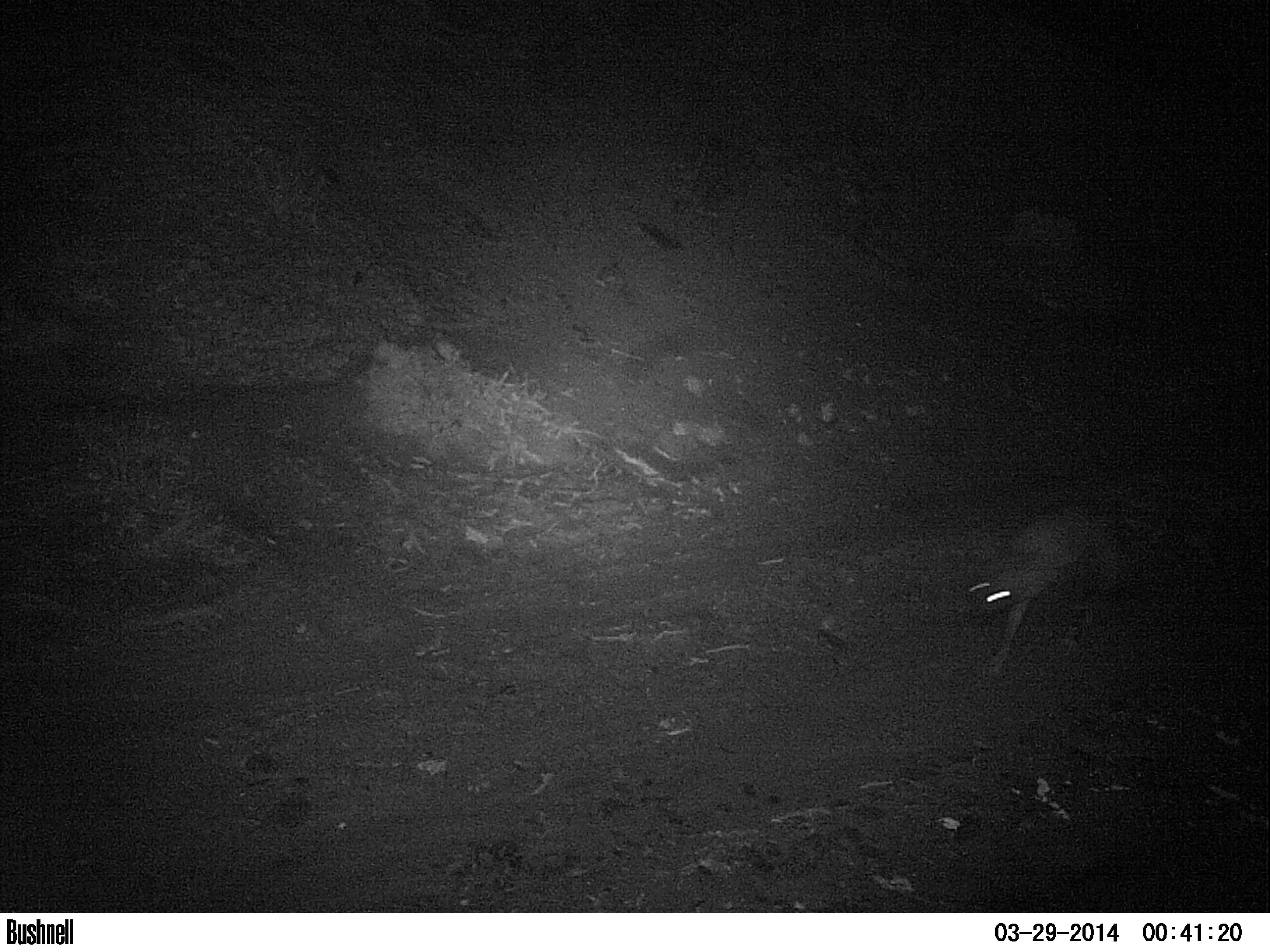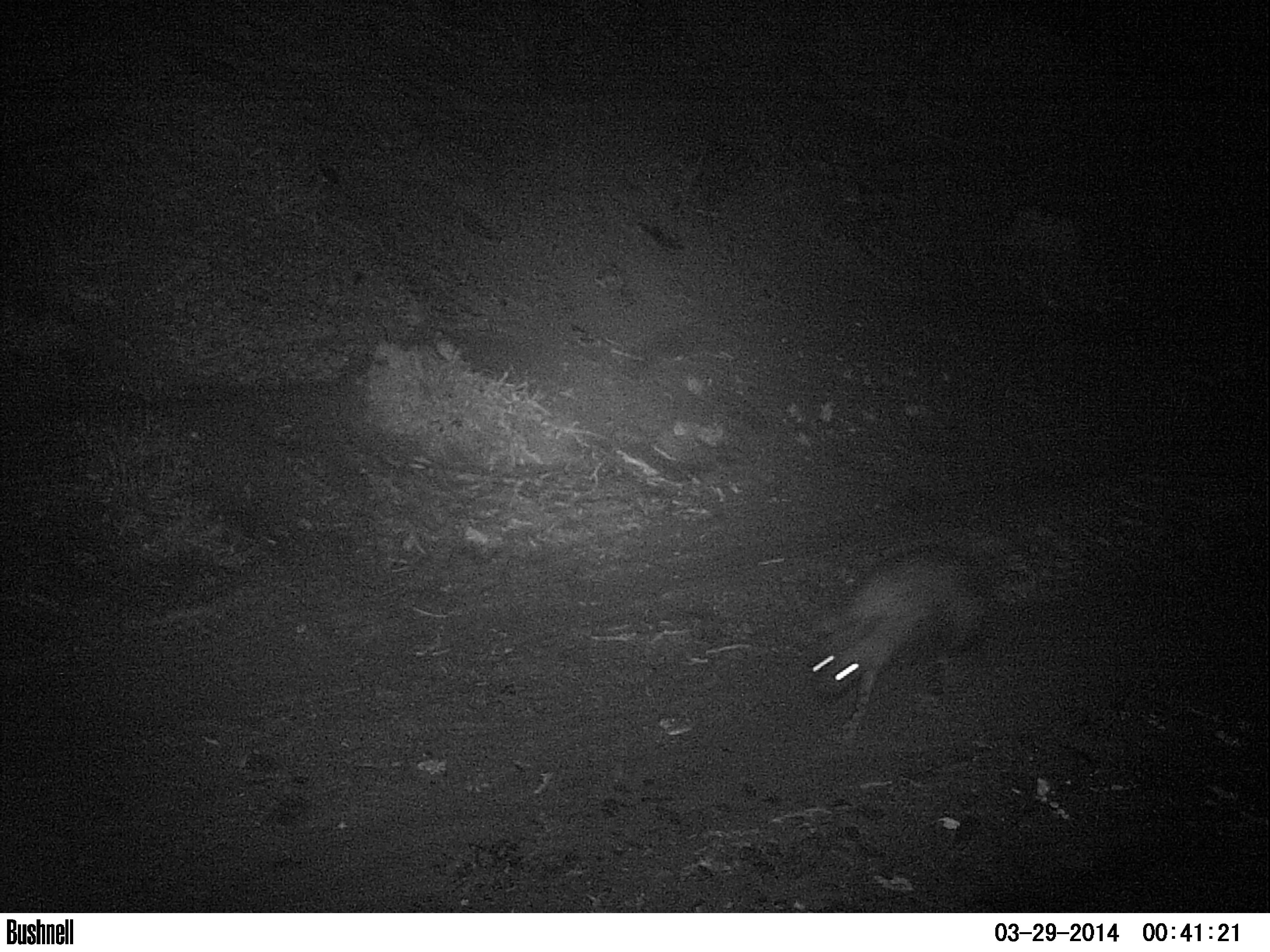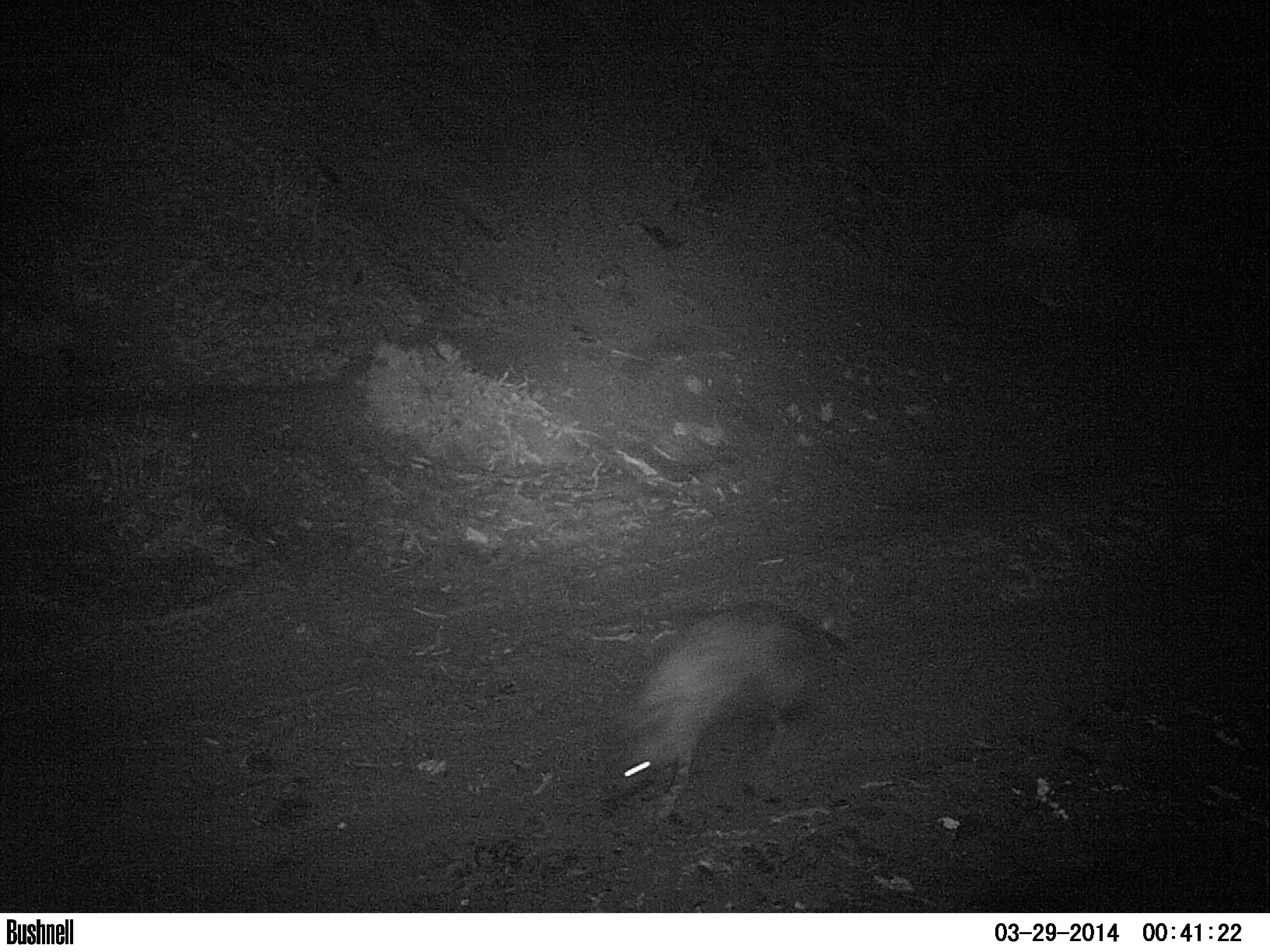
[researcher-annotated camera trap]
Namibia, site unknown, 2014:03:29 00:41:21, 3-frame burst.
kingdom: Animalia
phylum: Chordata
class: Mammalia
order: Carnivora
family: Hyaenidae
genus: Parahyaena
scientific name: Parahyaena brunnea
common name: brown hyena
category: hyaena brunnea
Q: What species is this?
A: Hyaena brunnea (brown hyena) (Parahyaena brunnea).